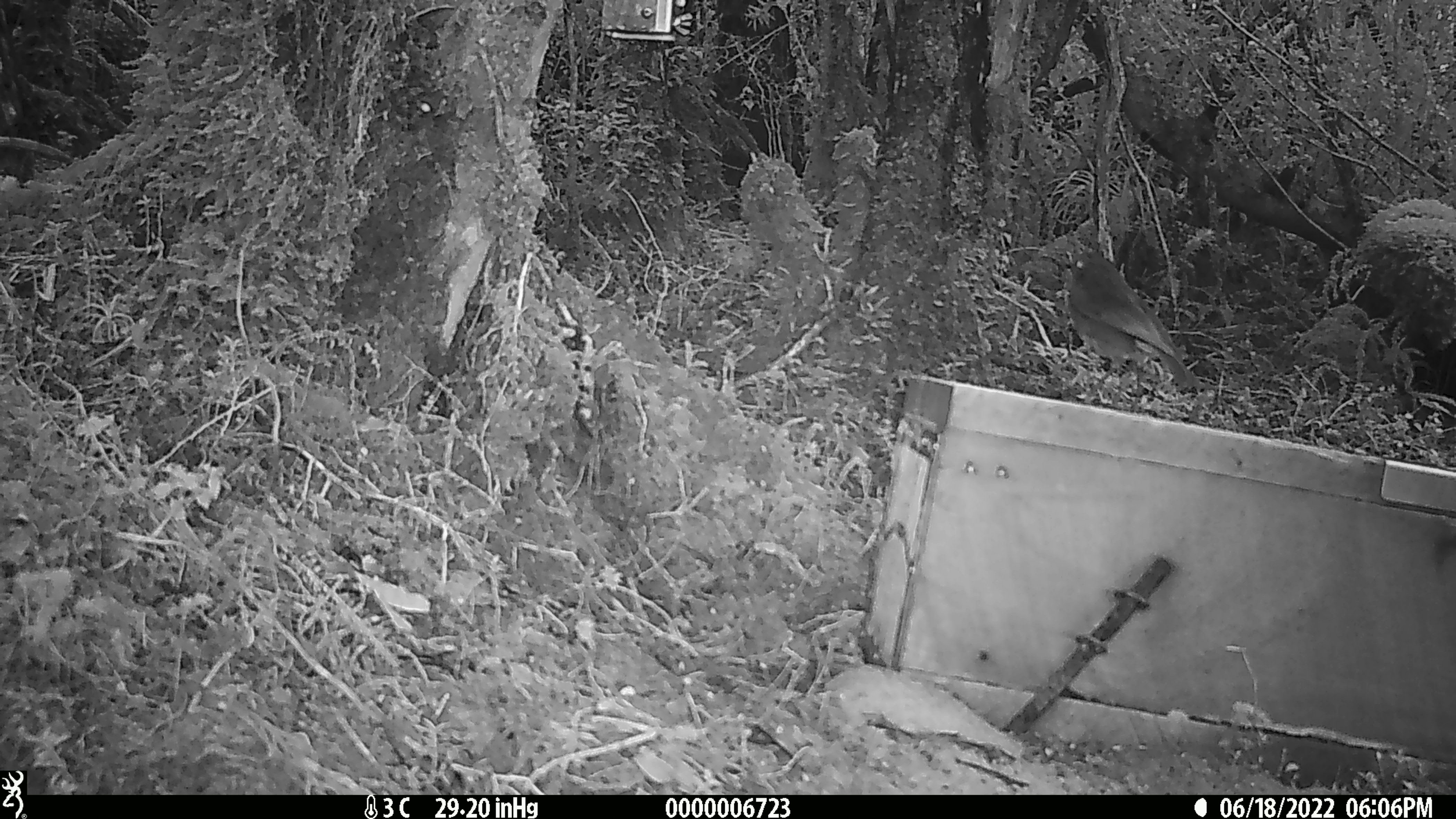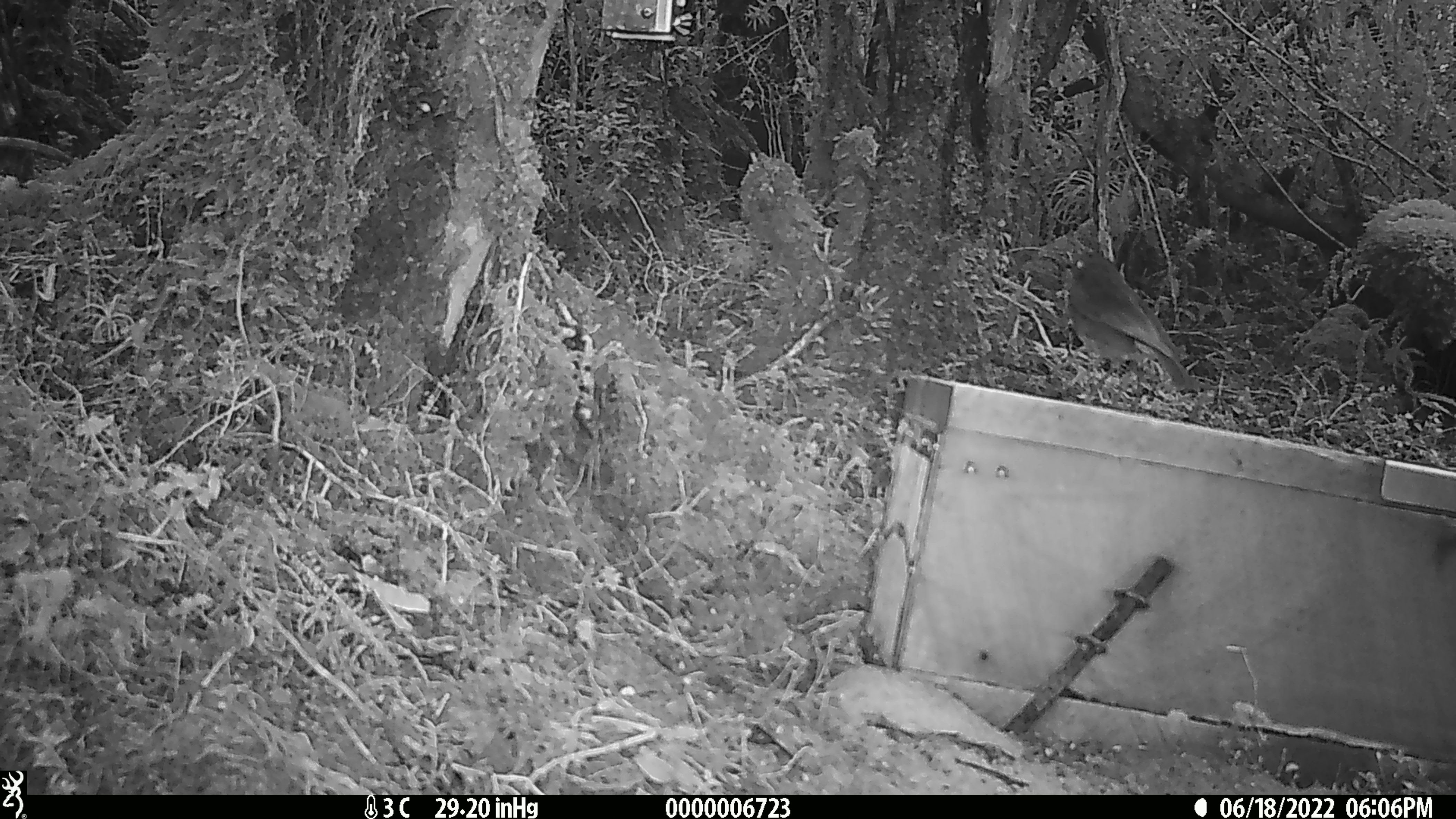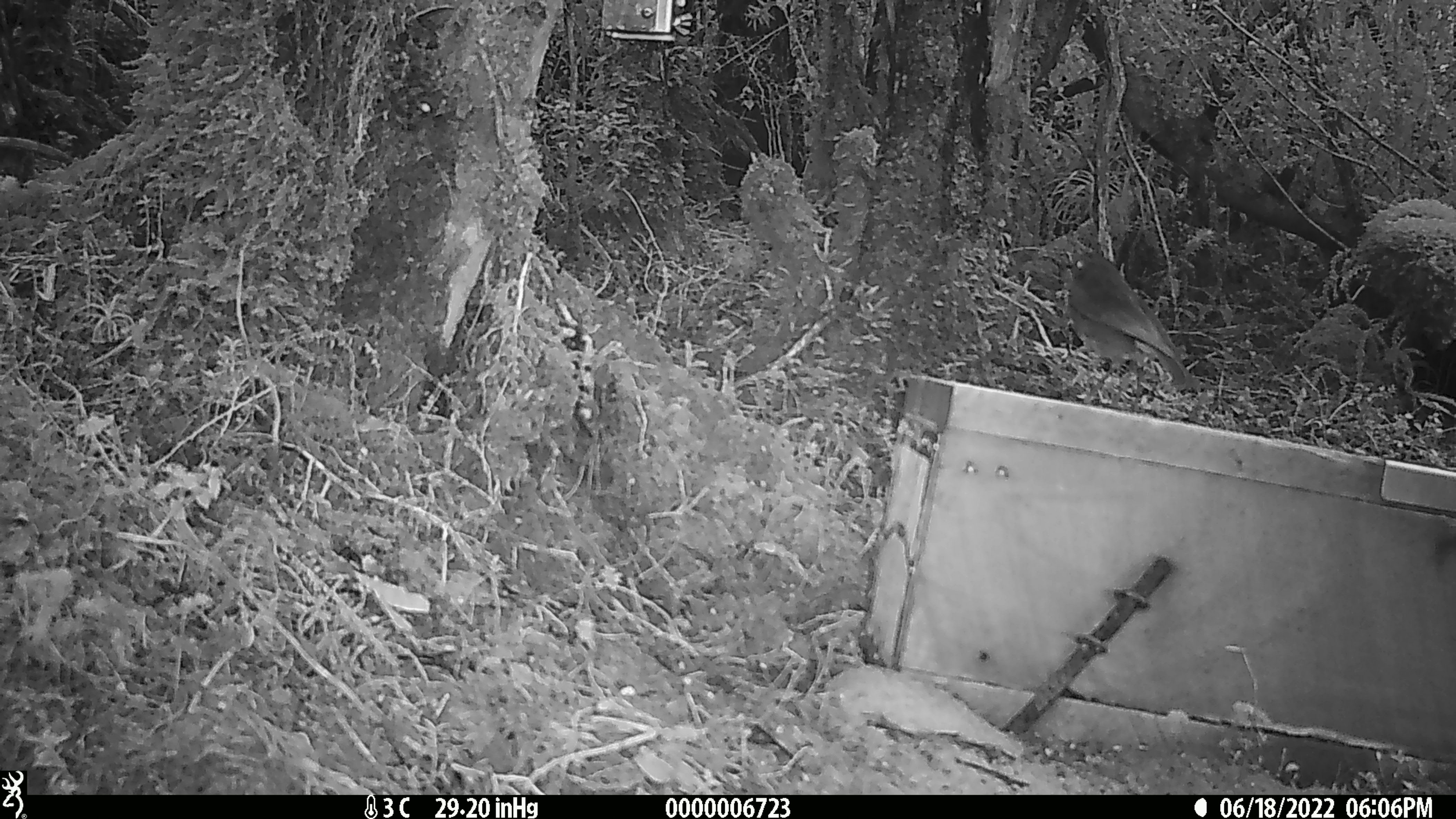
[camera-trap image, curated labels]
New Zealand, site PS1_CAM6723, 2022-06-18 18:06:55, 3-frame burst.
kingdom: Animalia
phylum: Chordata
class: Aves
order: Passeriformes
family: Petroicidae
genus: Petroica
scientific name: Petroica australis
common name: new zealand robin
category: robin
Robin (new zealand robin) (Petroica australis).